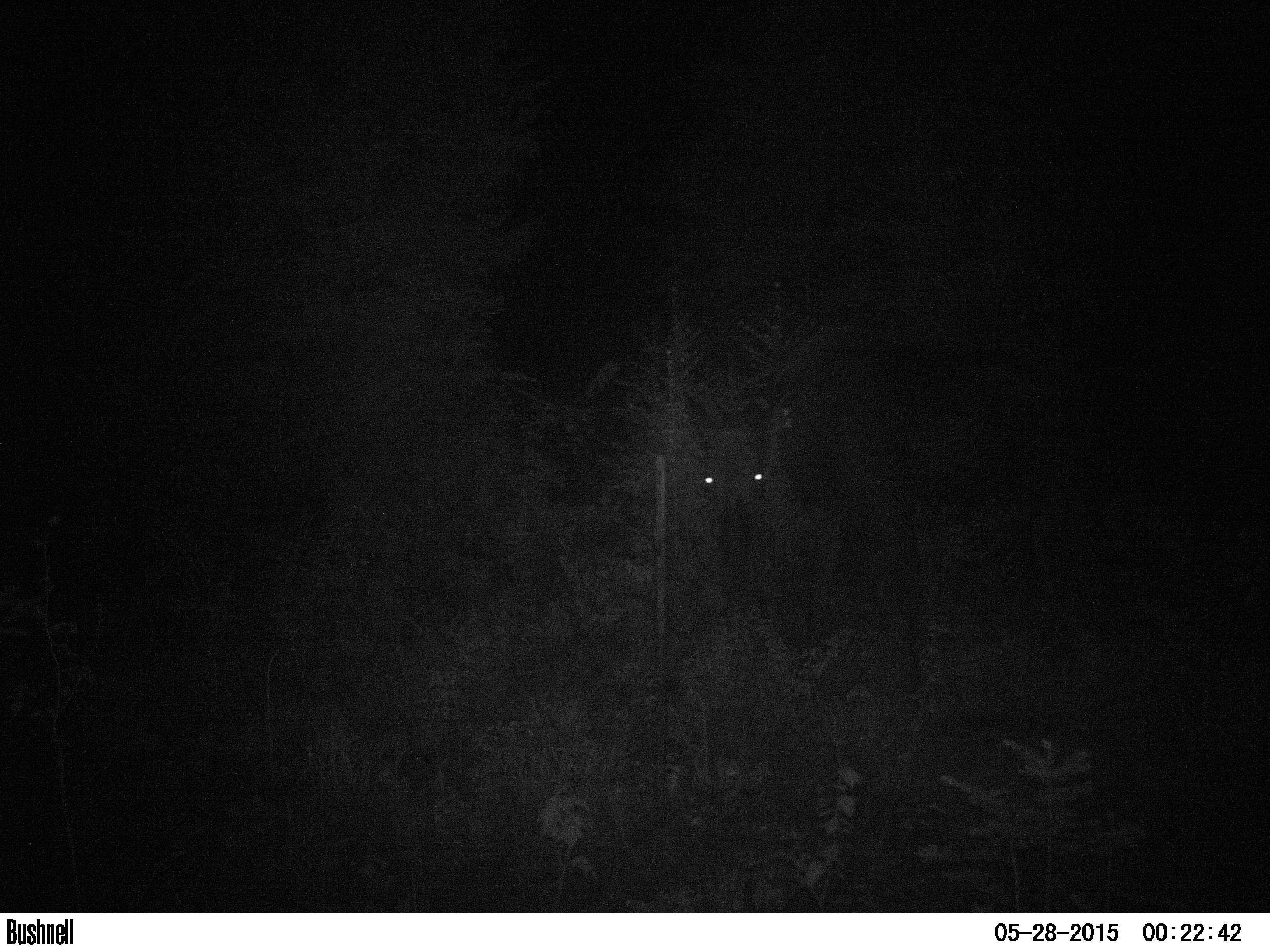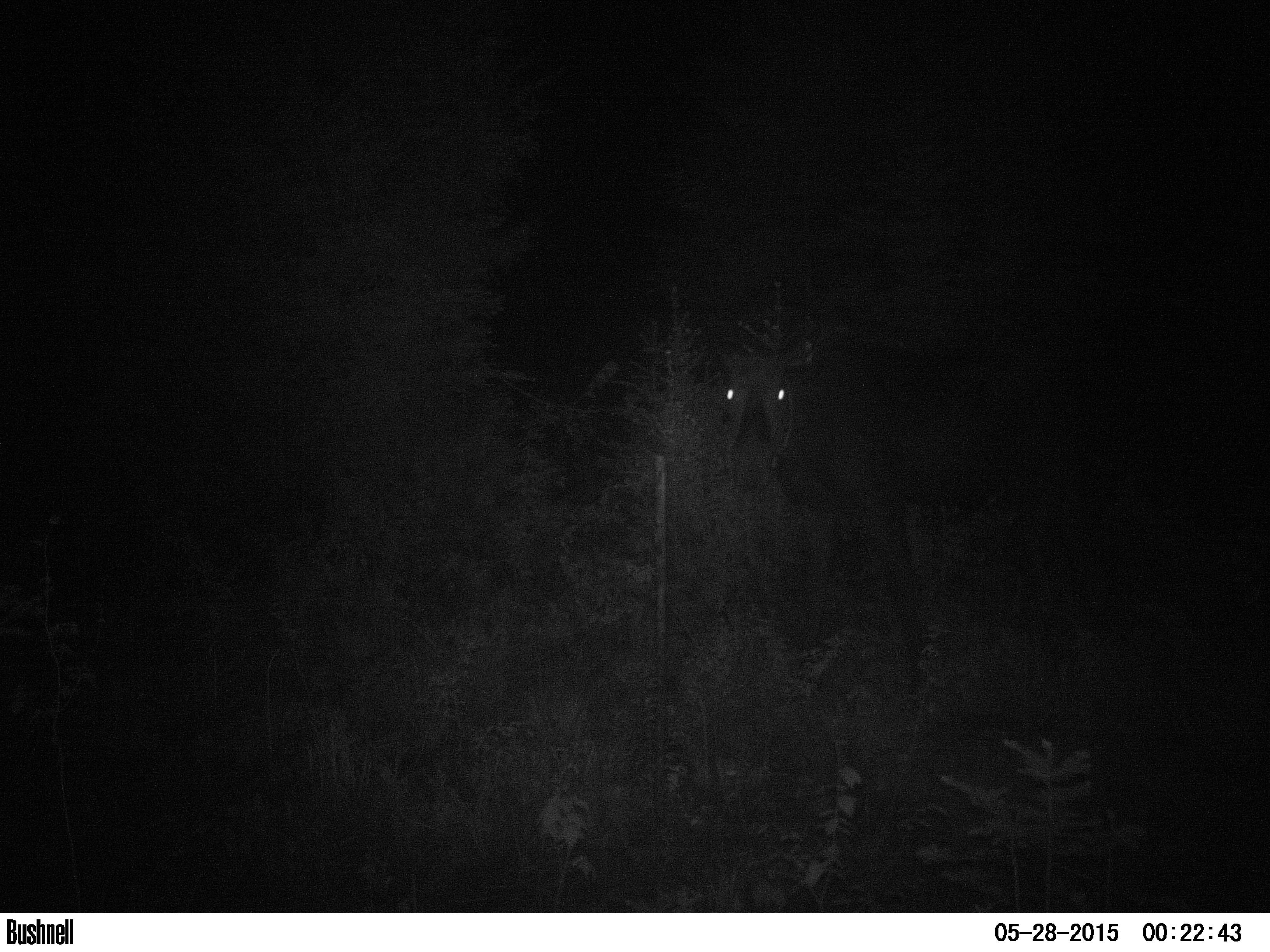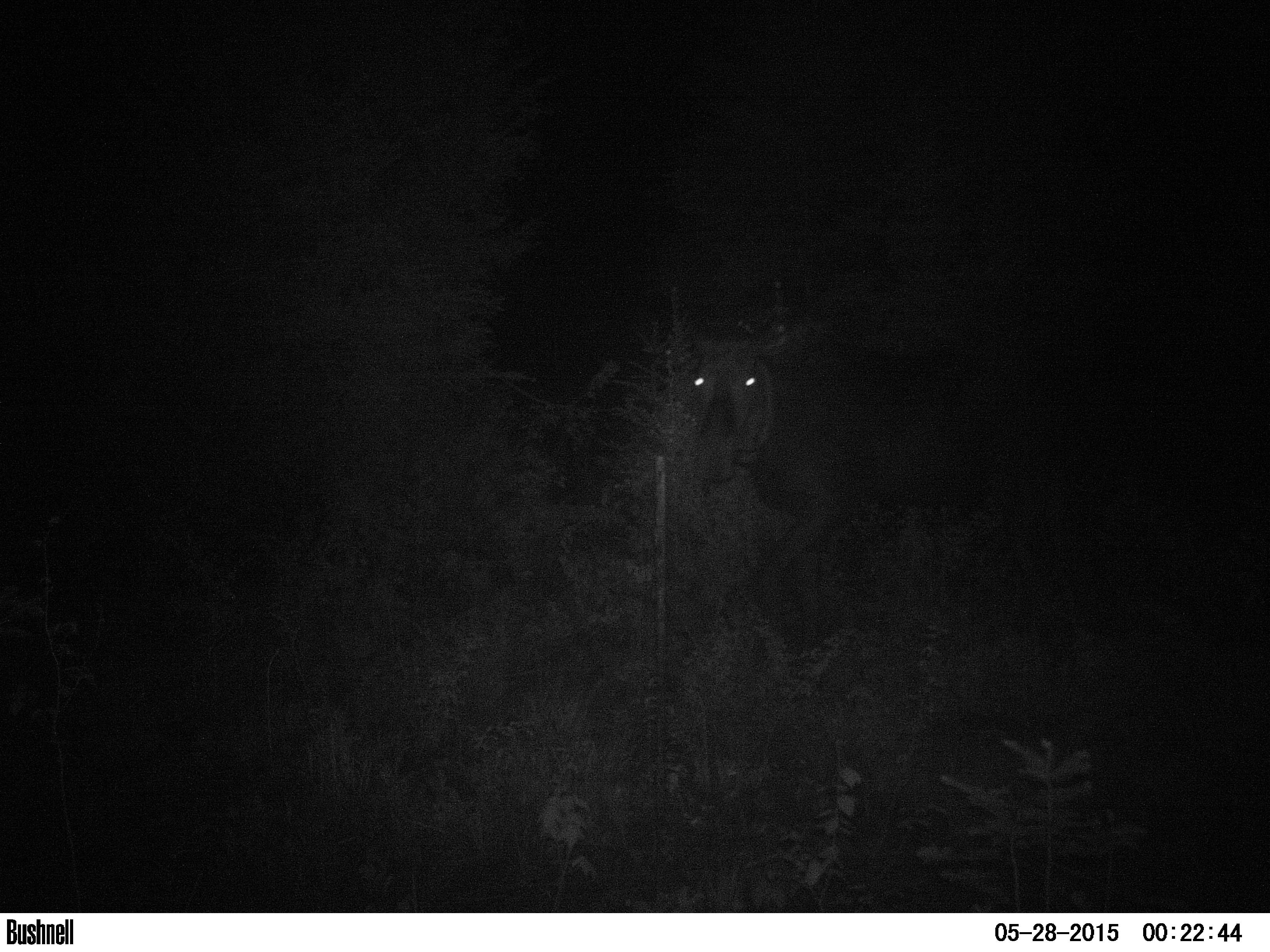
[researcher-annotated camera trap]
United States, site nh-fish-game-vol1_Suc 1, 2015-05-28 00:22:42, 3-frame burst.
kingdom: Animalia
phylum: Chordata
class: Mammalia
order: Artiodactyla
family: Cervidae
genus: Alces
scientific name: Alces alces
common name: moose